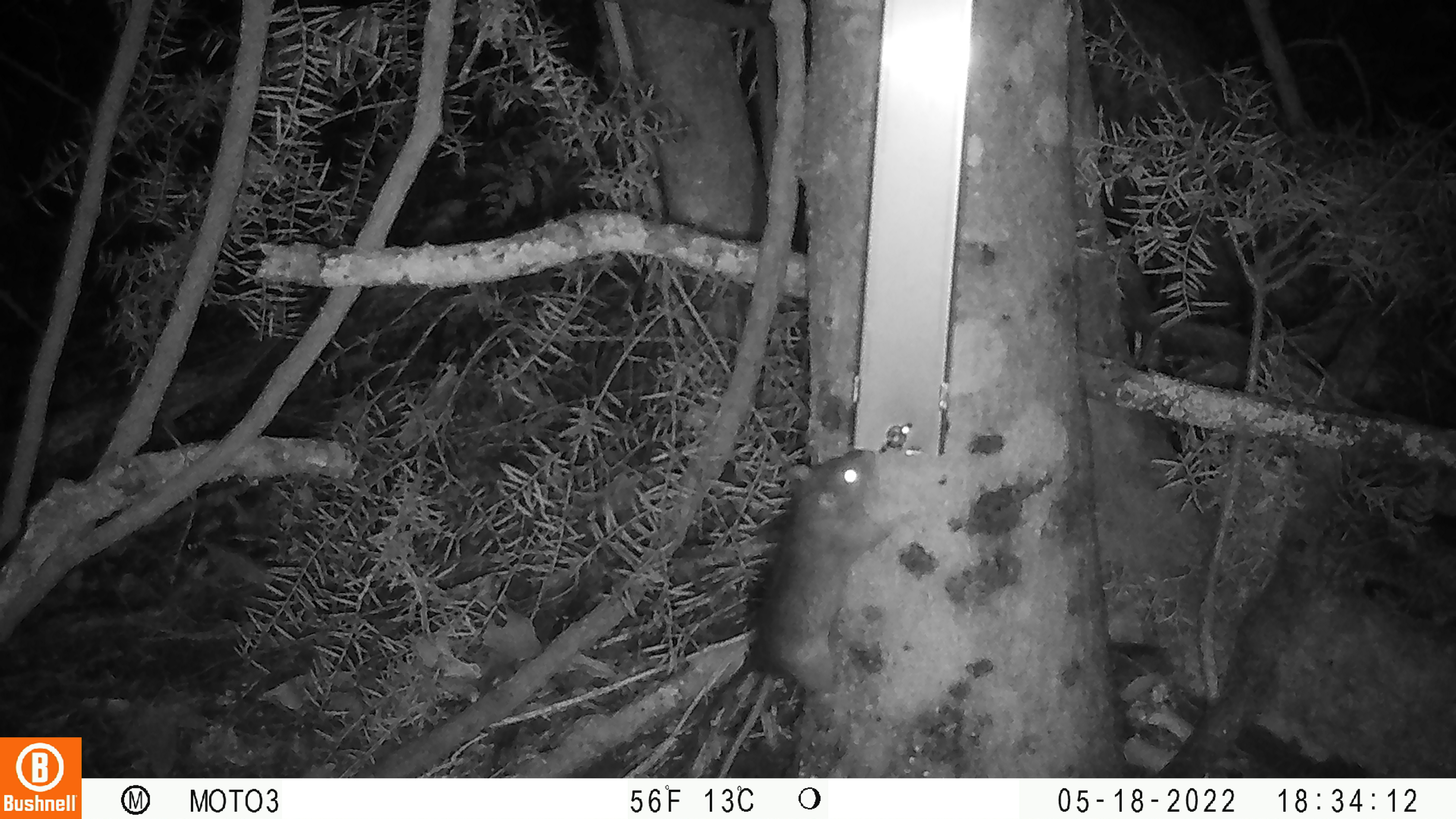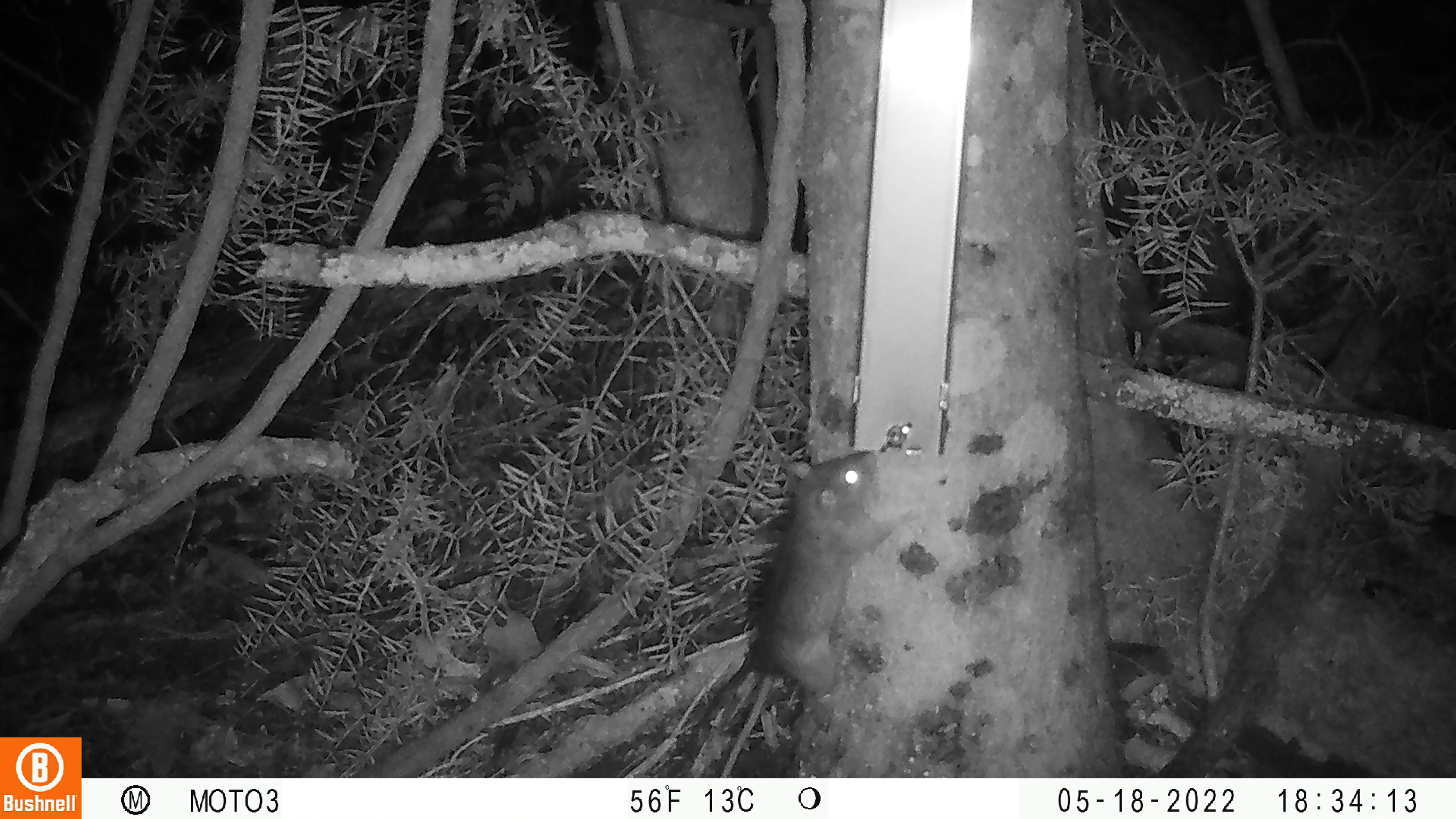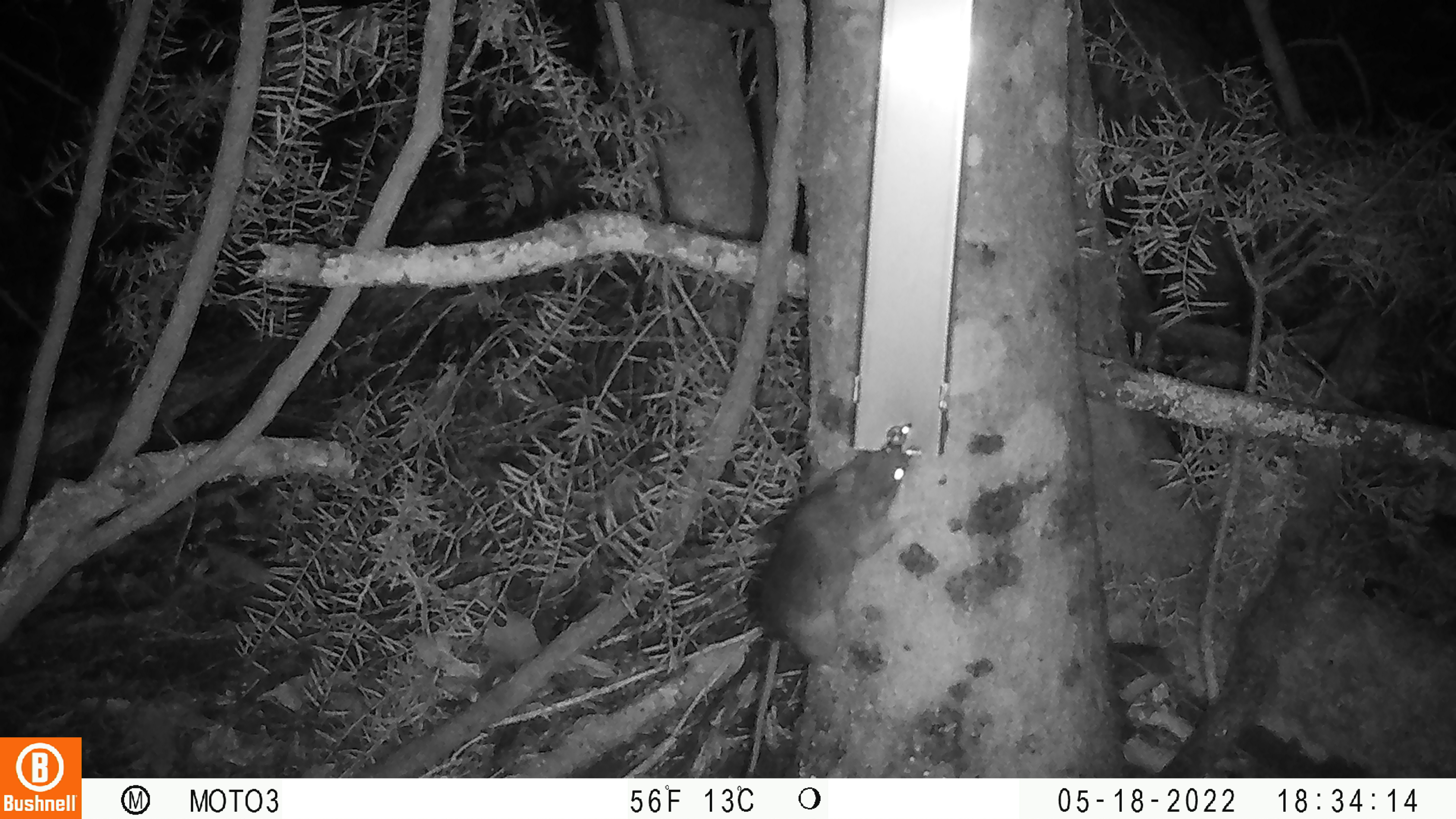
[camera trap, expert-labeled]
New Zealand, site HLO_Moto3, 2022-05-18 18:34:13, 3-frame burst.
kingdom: Animalia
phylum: Chordata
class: Mammalia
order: Rodentia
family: Muridae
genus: Rattus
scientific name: Rattus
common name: rat